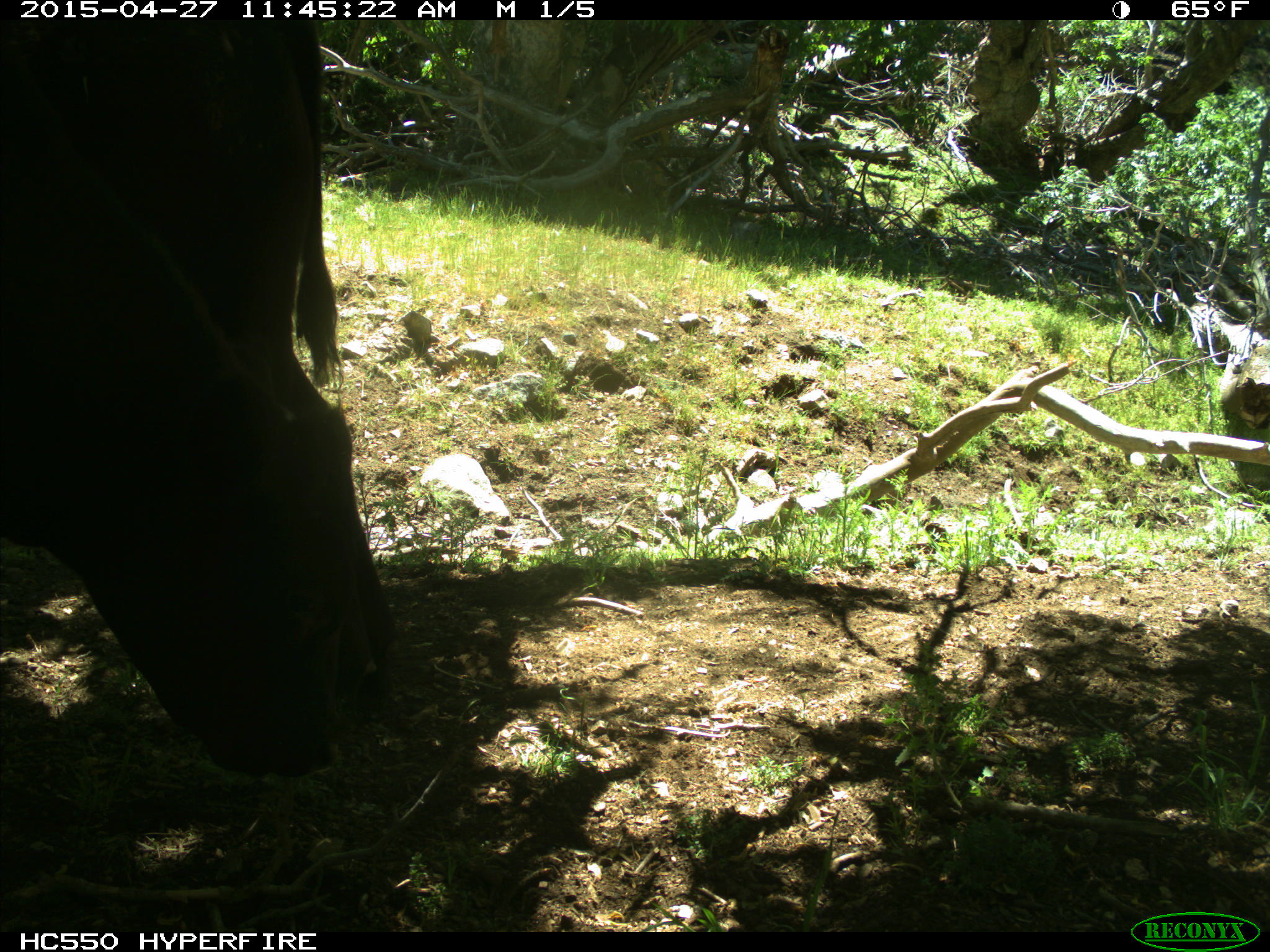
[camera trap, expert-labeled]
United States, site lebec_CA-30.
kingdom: Animalia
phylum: Chordata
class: Mammalia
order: Artiodactyla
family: Bovidae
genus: Bos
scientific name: Bos taurus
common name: domestic cow